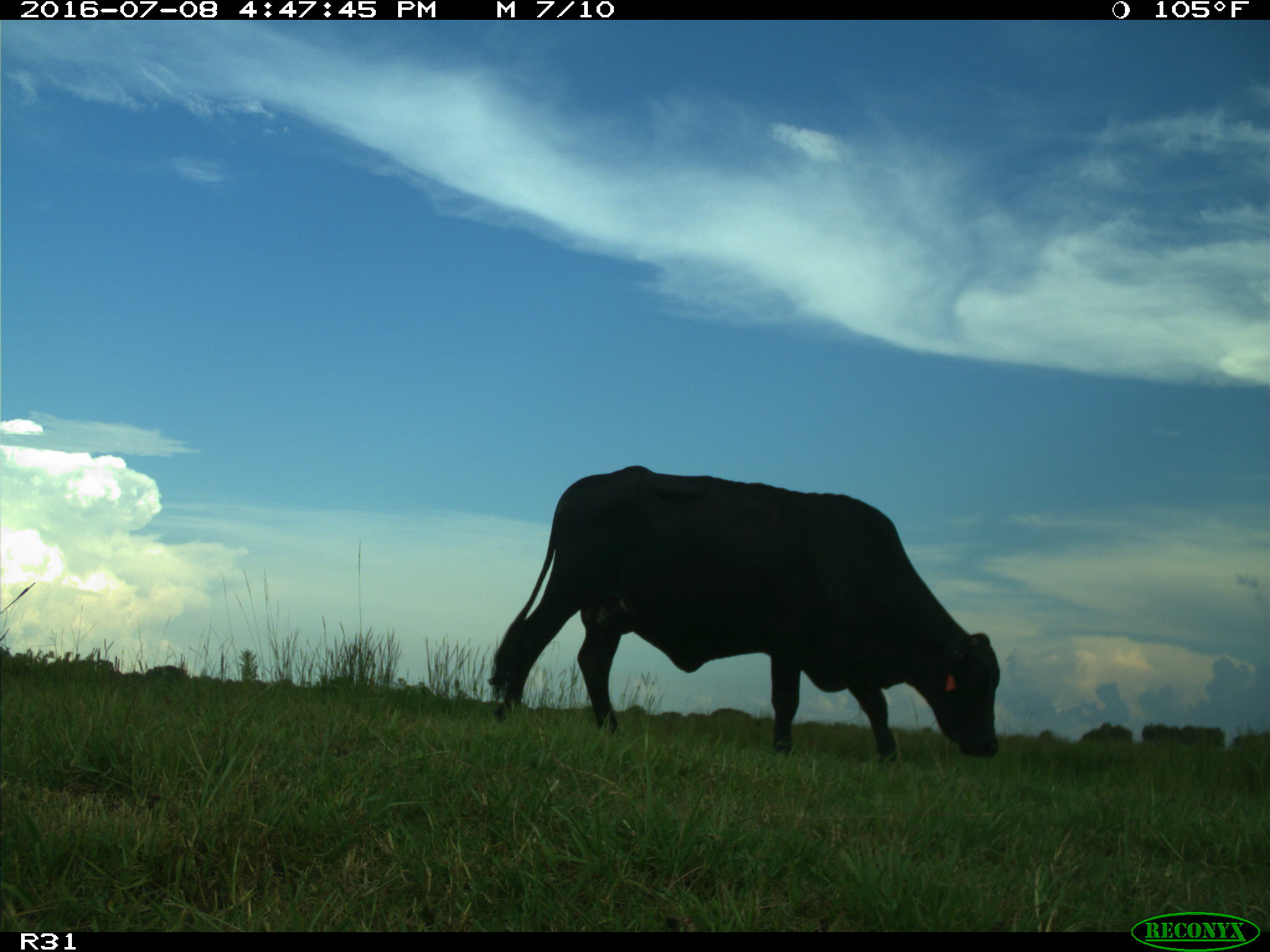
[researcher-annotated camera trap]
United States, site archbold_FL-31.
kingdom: Animalia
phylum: Chordata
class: Mammalia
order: Artiodactyla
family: Bovidae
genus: Bos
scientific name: Bos taurus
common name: domestic cow